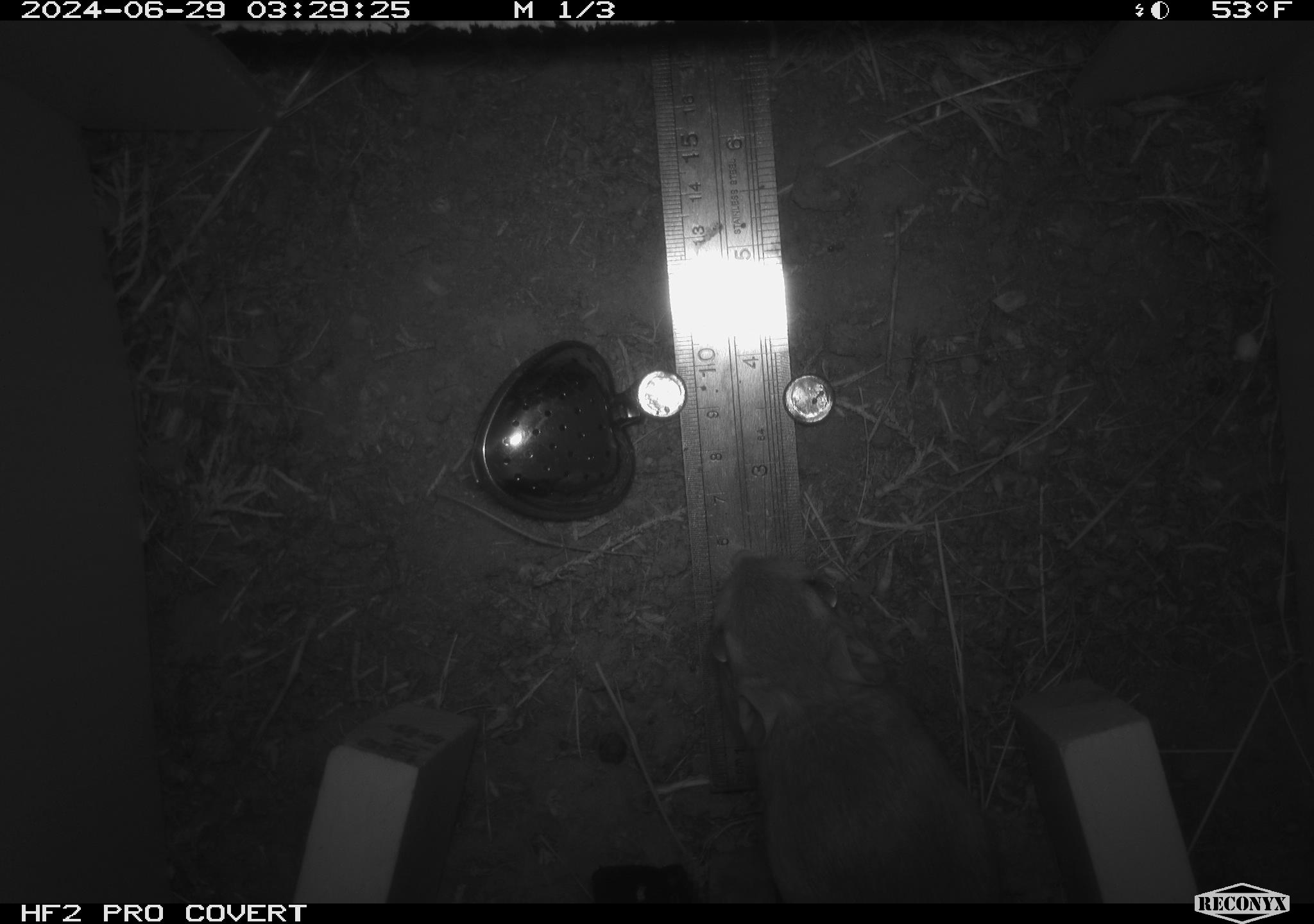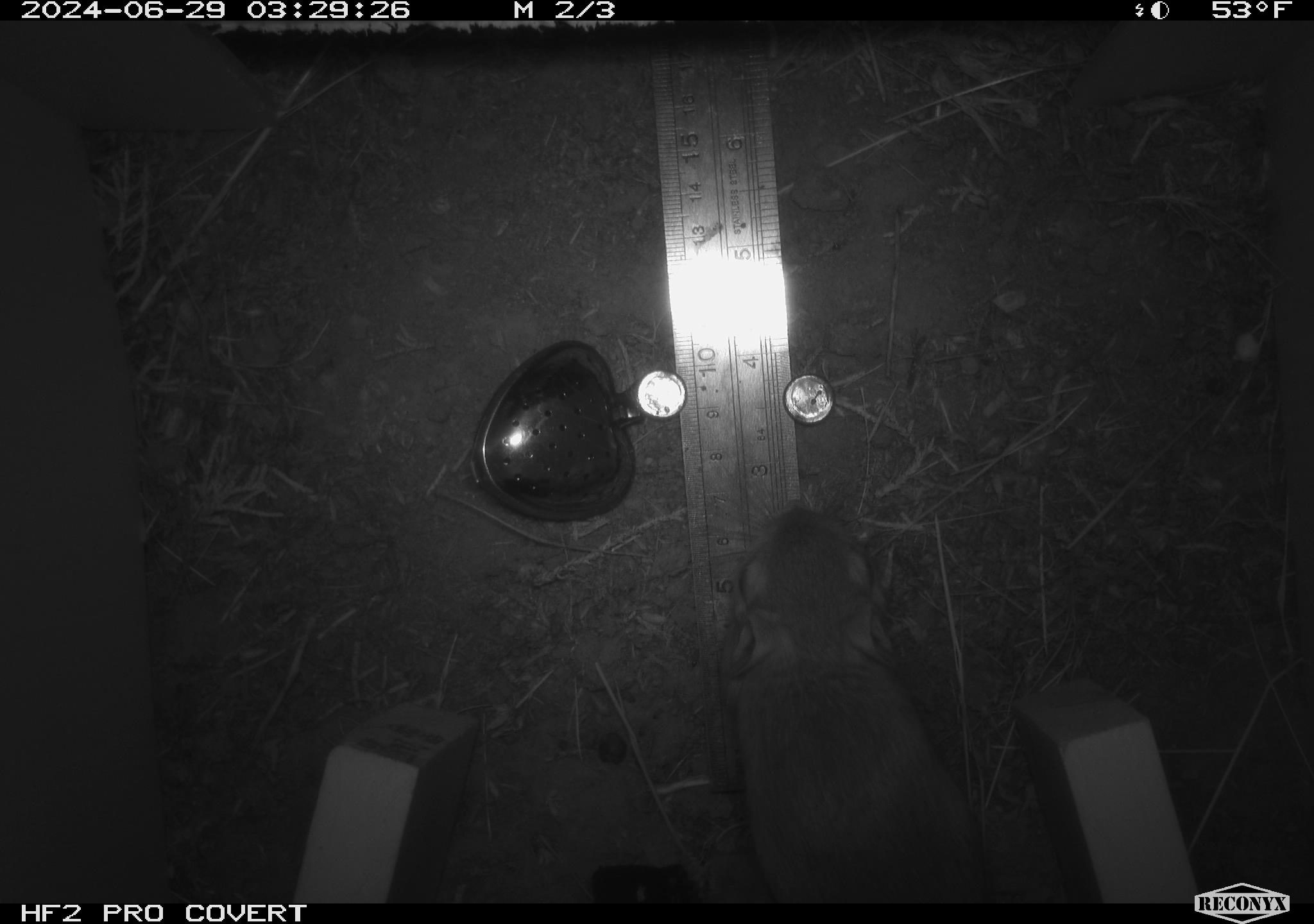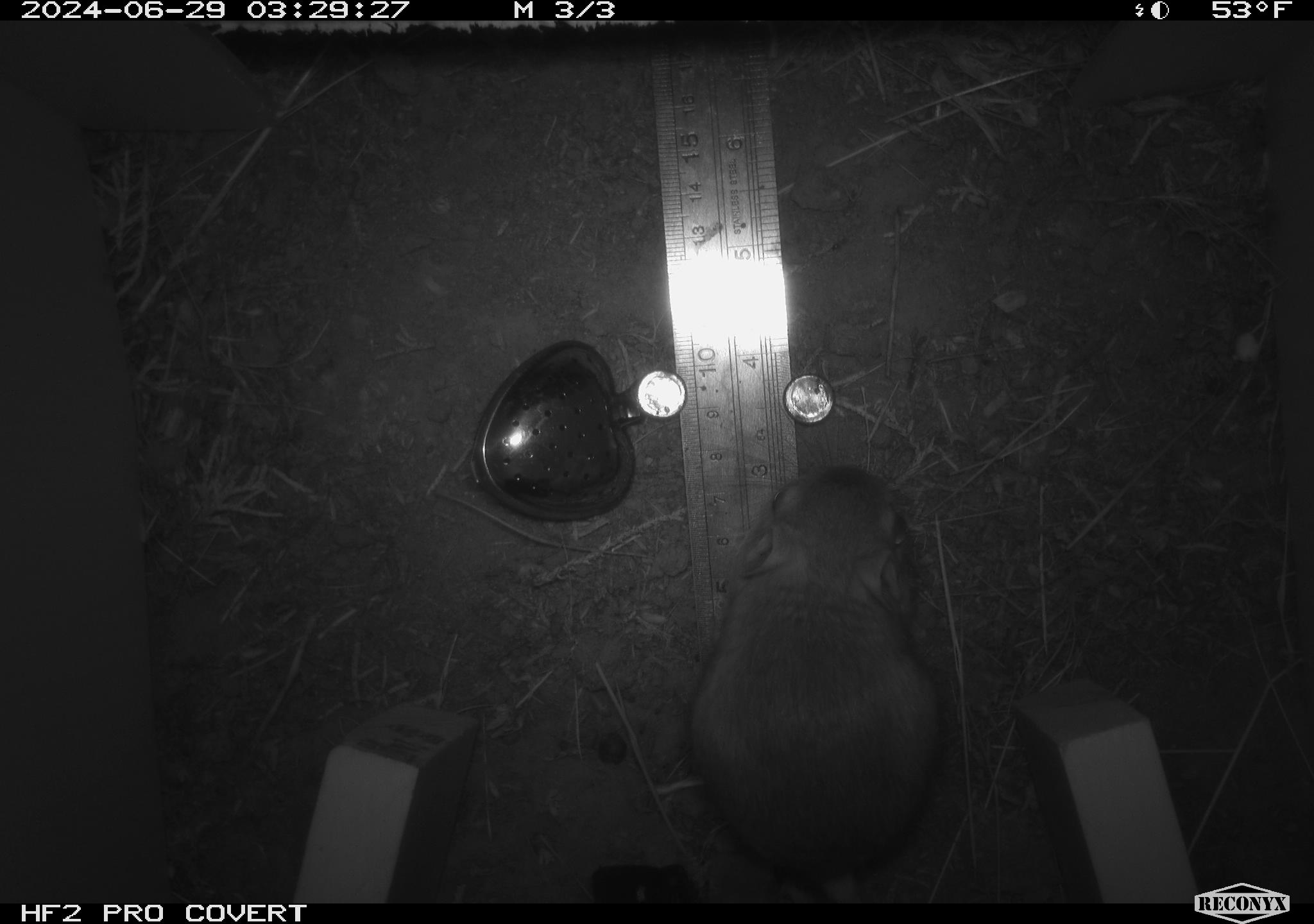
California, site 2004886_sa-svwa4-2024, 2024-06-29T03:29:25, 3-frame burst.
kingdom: Animalia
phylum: Chordata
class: Mammalia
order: Rodentia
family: Heteromyidae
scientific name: Heteromyidae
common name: kangaroo rats and pocket mice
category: heteromyidae family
Heteromyidae family (kangaroo rats and pocket mice) (Heteromyidae).